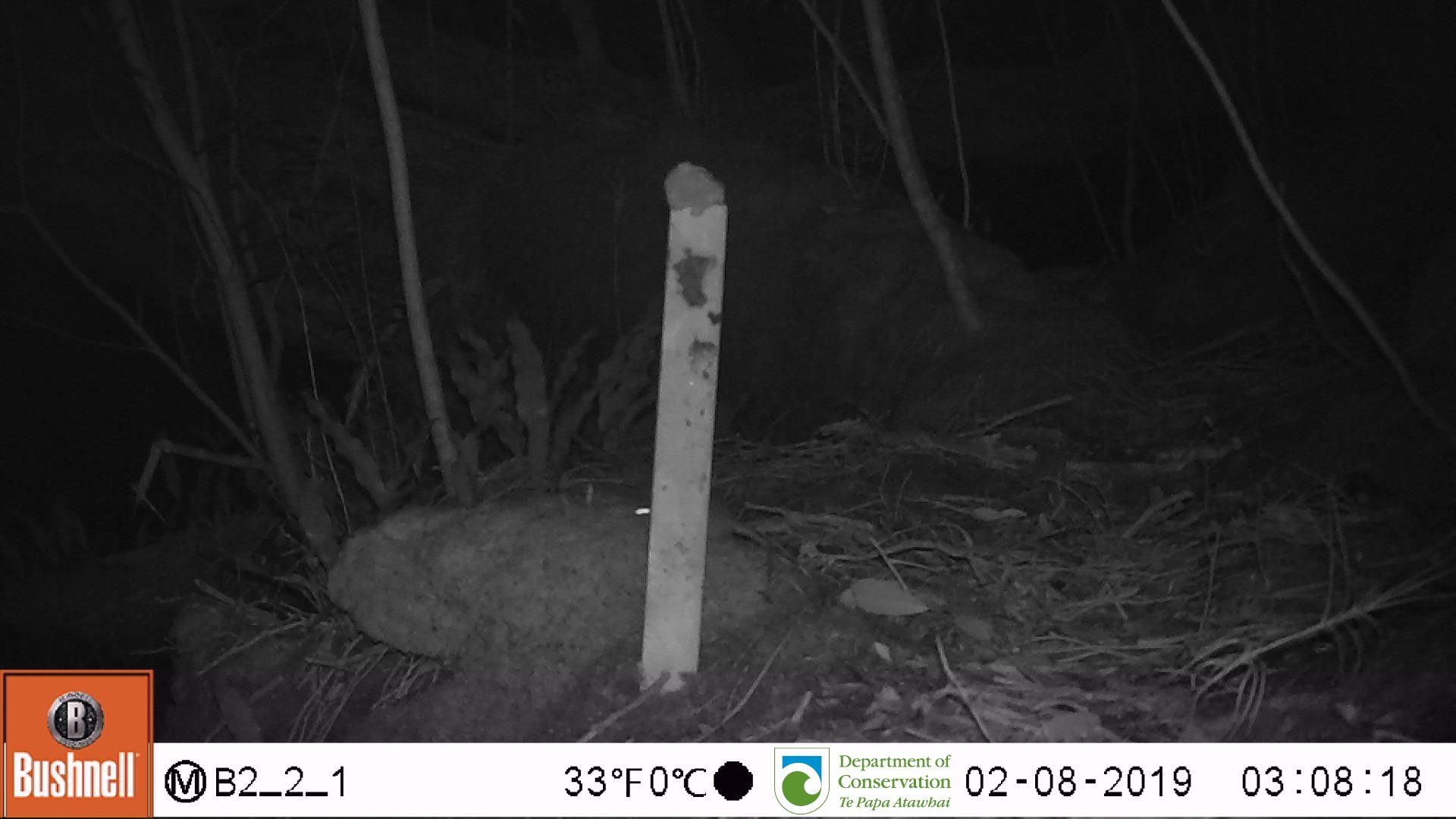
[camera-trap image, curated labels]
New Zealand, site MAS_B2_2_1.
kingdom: Animalia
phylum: Chordata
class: Mammalia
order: Rodentia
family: Muridae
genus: Mus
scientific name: Mus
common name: mouse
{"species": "mouse (Mus)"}